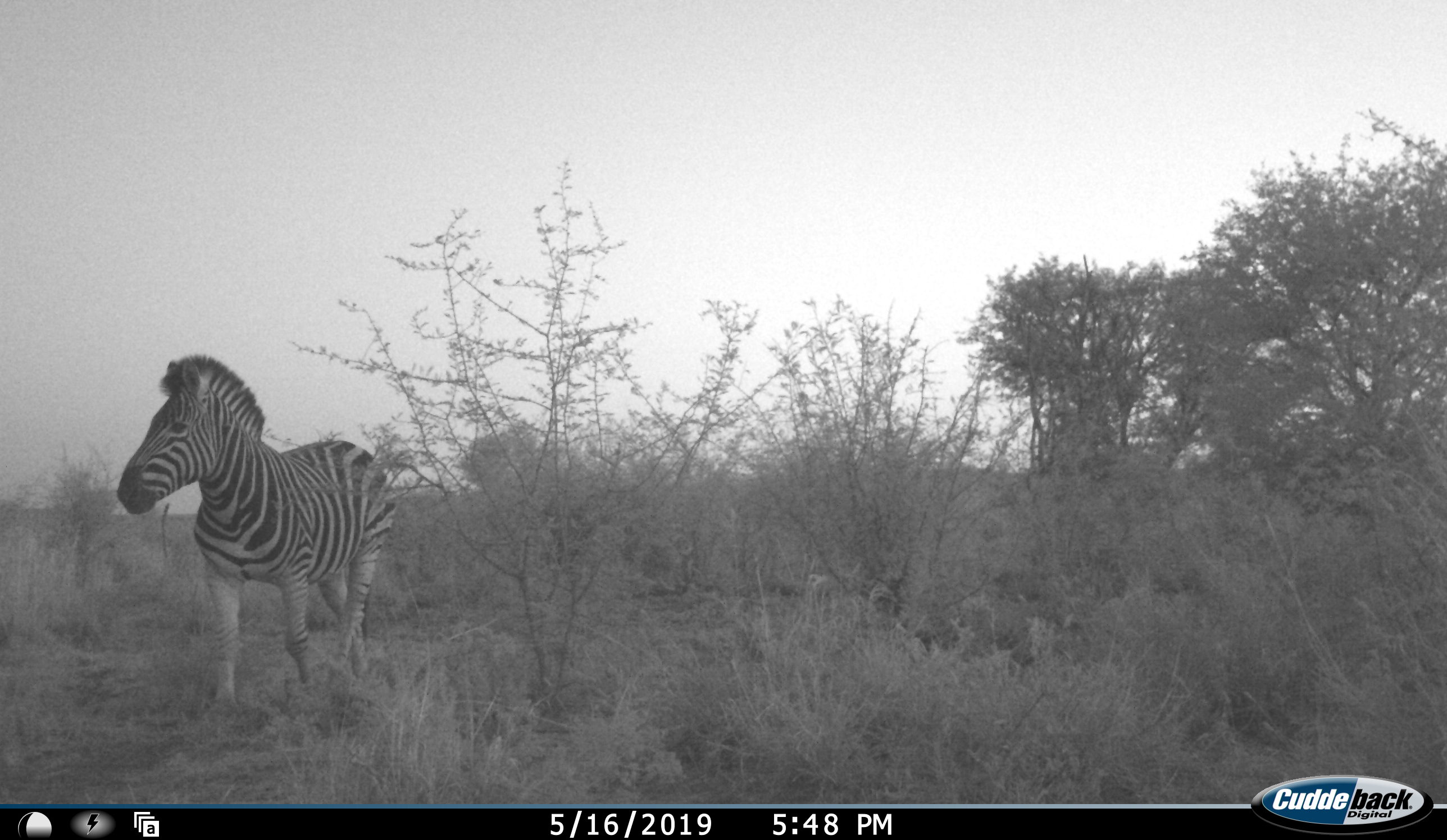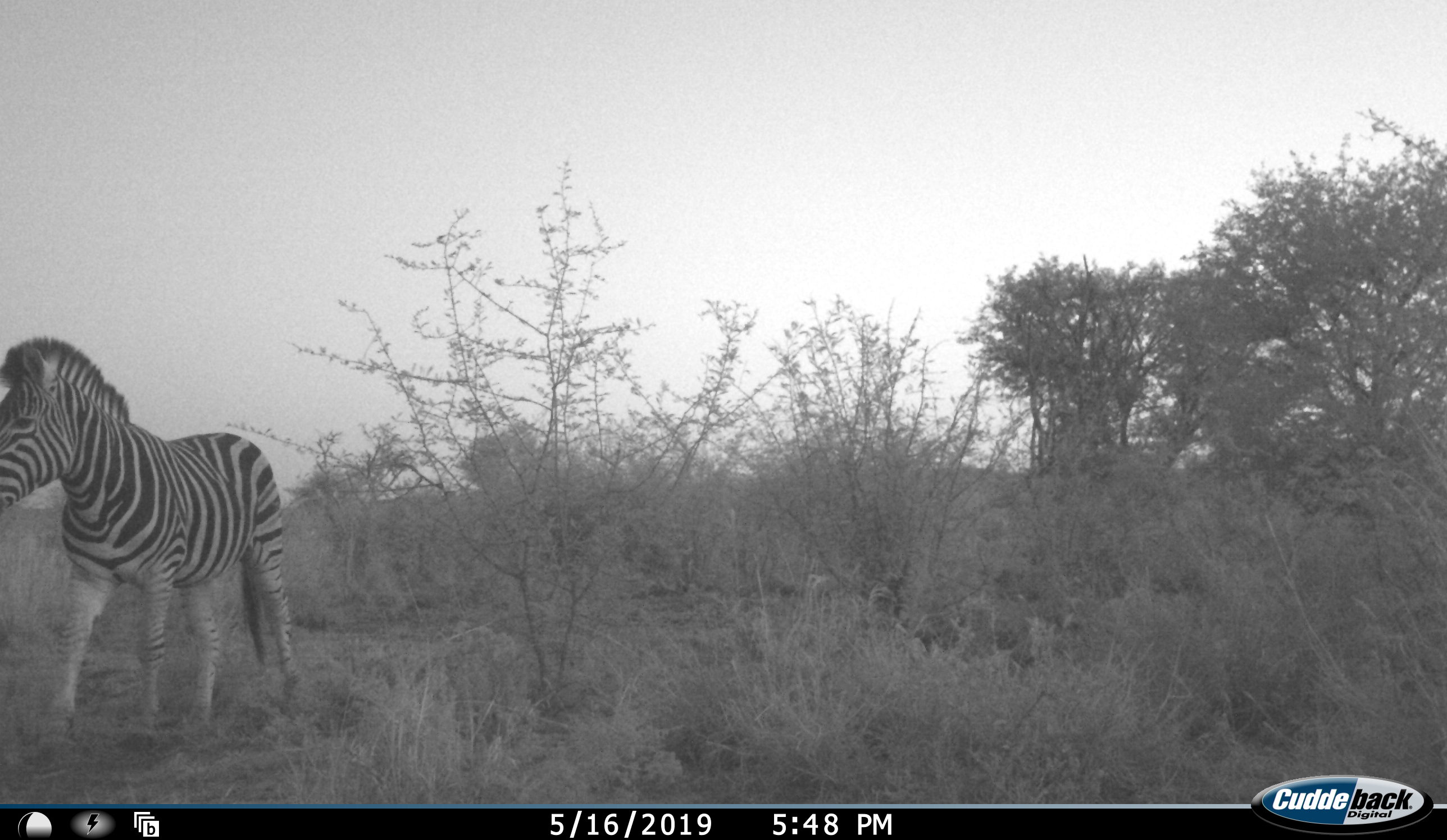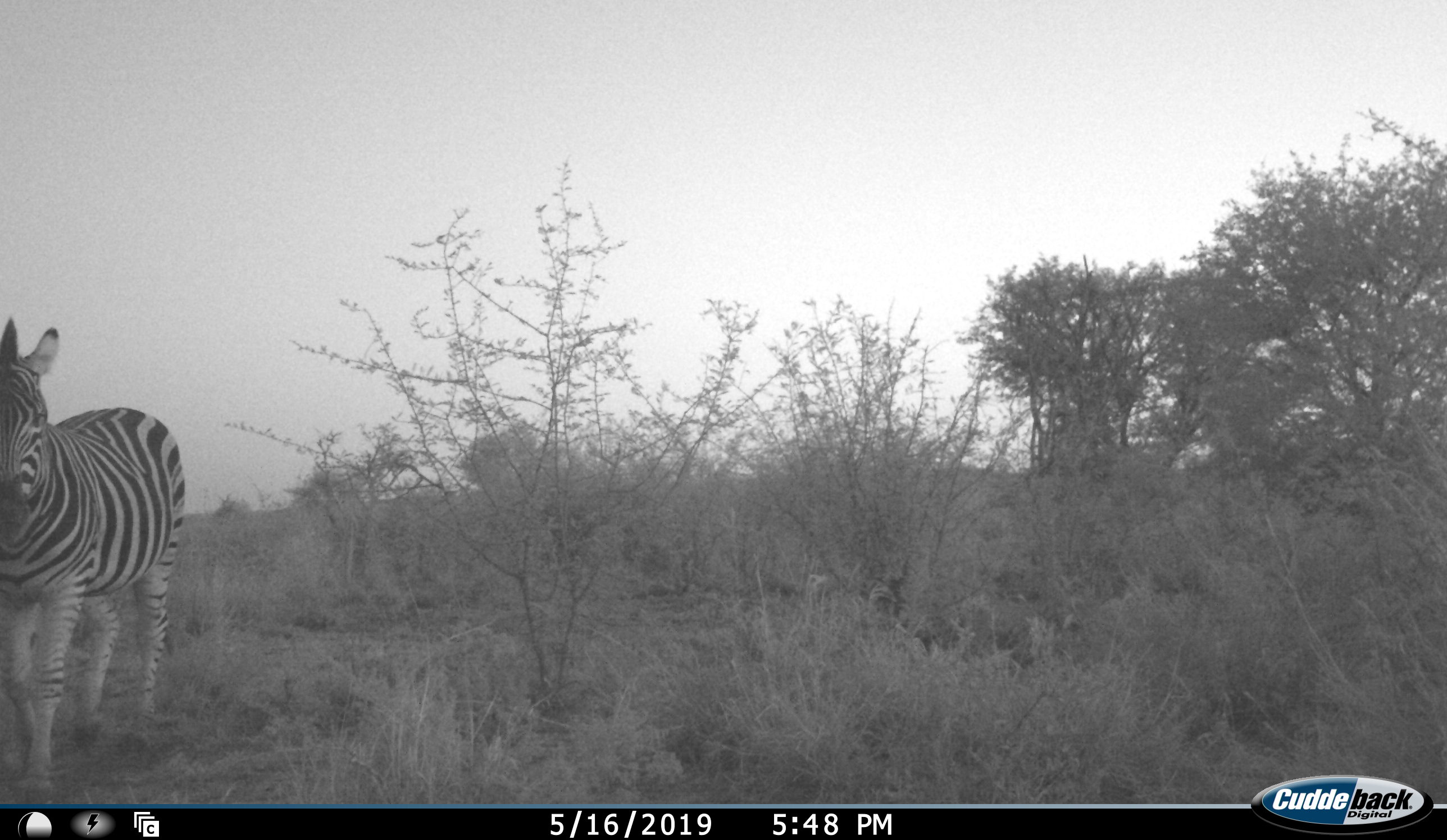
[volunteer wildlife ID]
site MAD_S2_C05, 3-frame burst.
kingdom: Animalia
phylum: Chordata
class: Mammalia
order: Perissodactyla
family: Equidae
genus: Equus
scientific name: Equus quagga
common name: plains zebra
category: zebraplains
Zebraplains (plains zebra) (Equus quagga), count 1. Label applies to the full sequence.